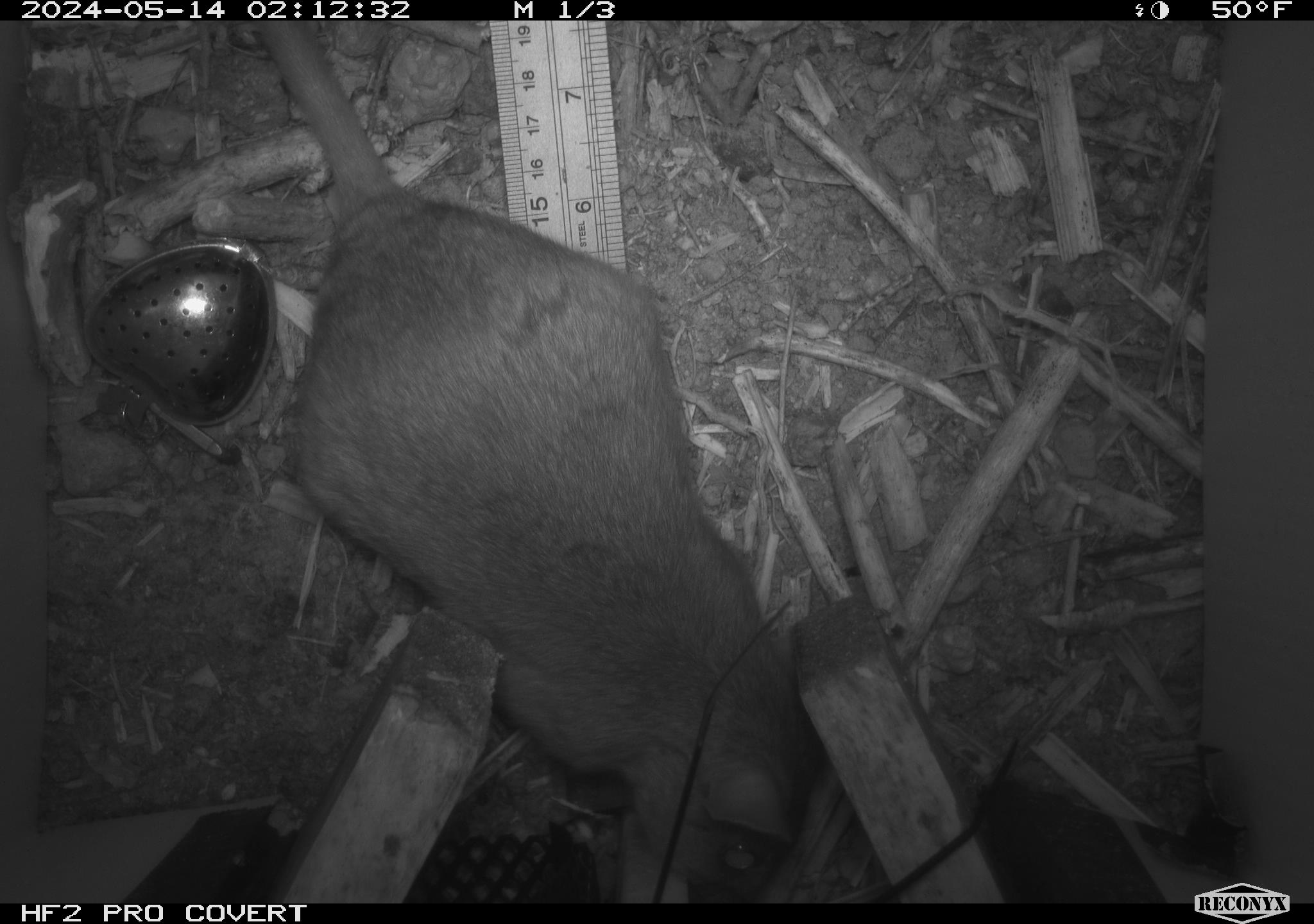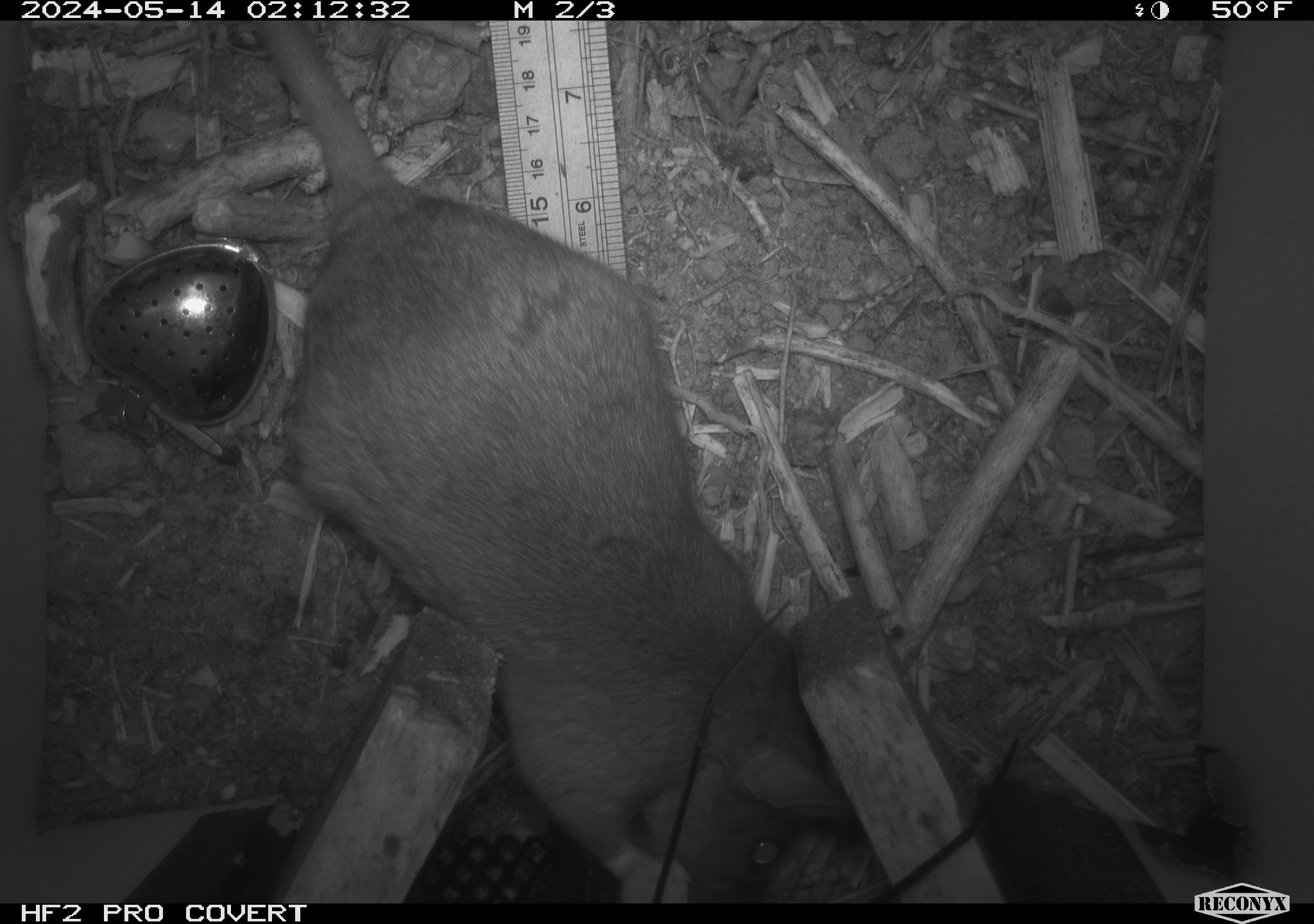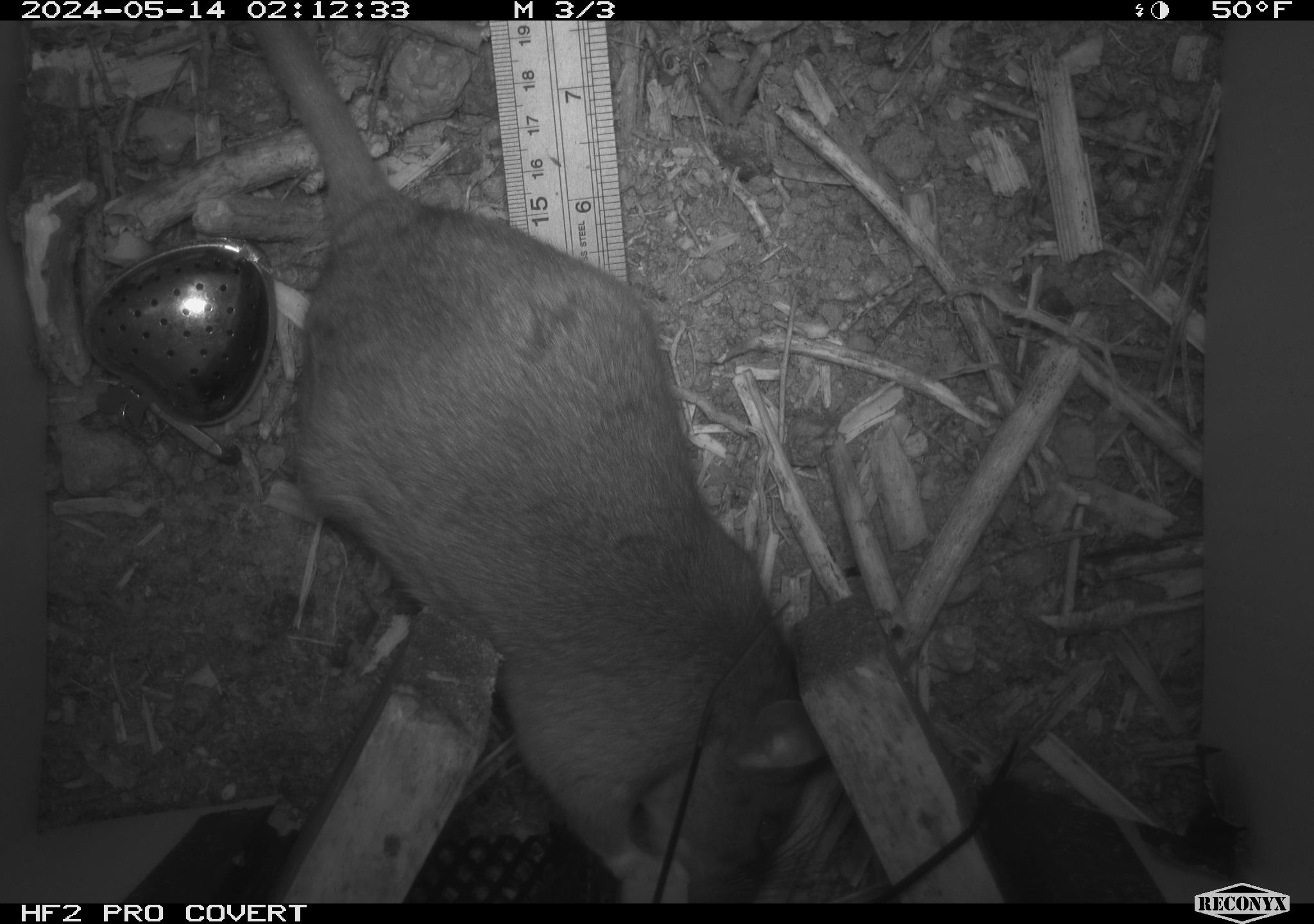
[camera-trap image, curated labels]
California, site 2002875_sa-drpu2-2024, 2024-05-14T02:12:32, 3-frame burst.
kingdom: Animalia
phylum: Chordata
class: Mammalia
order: Rodentia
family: Cricetidae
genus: Neotoma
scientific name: Neotoma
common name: pack rat or woodrat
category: neotoma species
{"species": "neotoma species (pack rat or woodrat) (Neotoma)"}